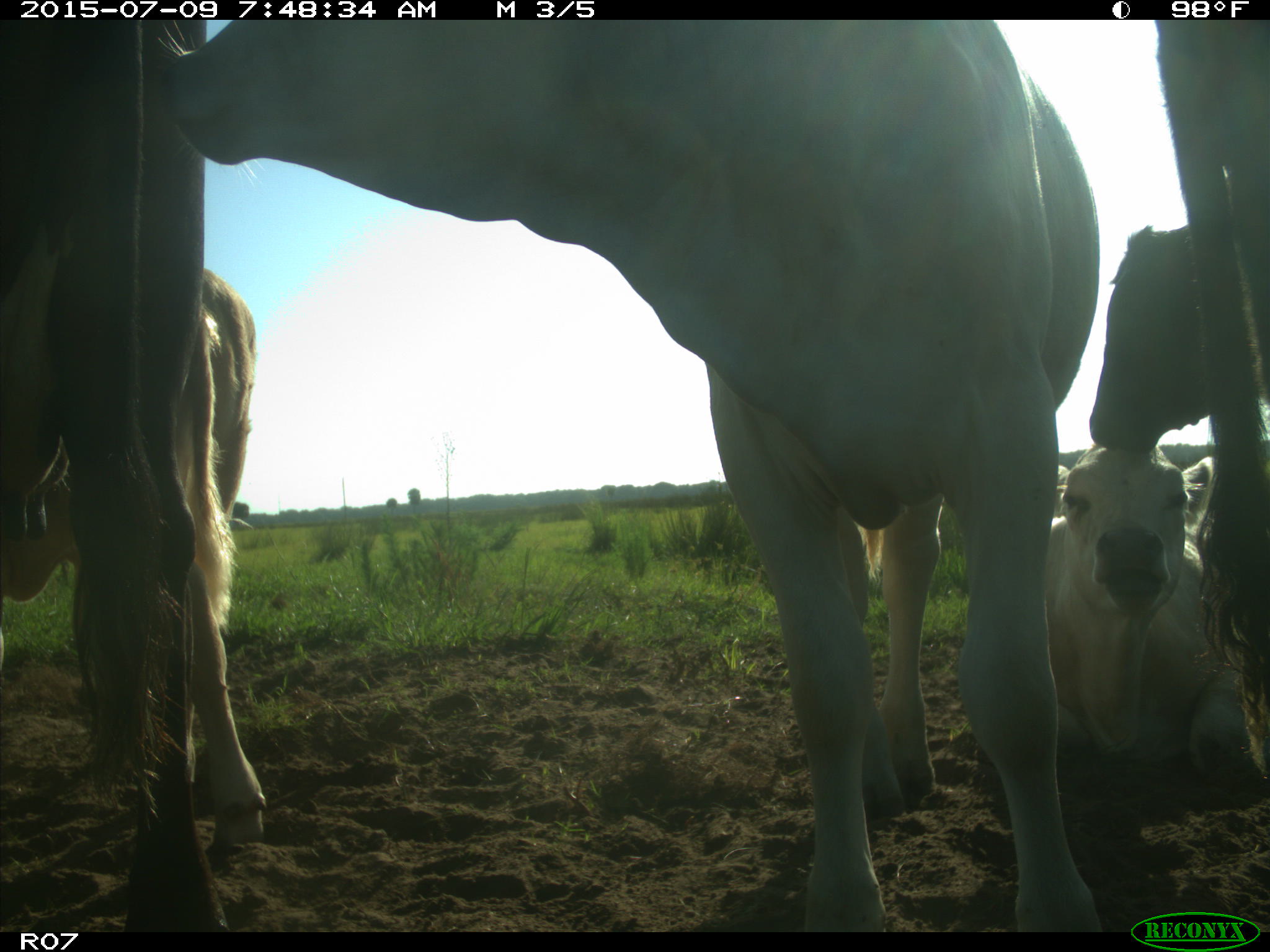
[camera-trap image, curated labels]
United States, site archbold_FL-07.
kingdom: Animalia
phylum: Chordata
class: Mammalia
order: Artiodactyla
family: Bovidae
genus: Bos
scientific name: Bos taurus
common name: domestic cow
Bos taurus (domestic cow).